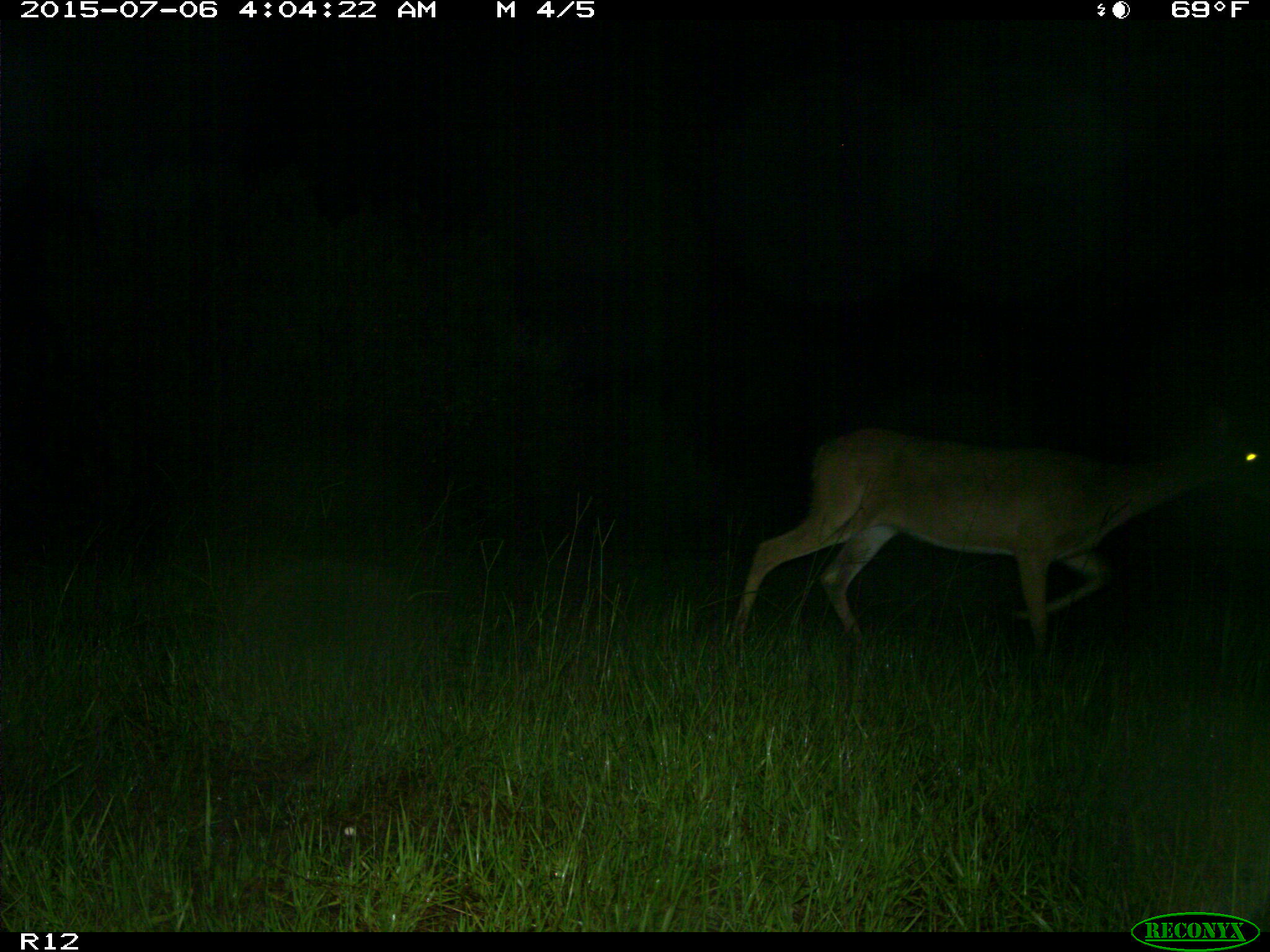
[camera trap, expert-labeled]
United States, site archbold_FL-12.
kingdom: Animalia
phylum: Chordata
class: Mammalia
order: Artiodactyla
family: Cervidae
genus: Odocoileus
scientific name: Odocoileus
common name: deer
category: unidentified deer